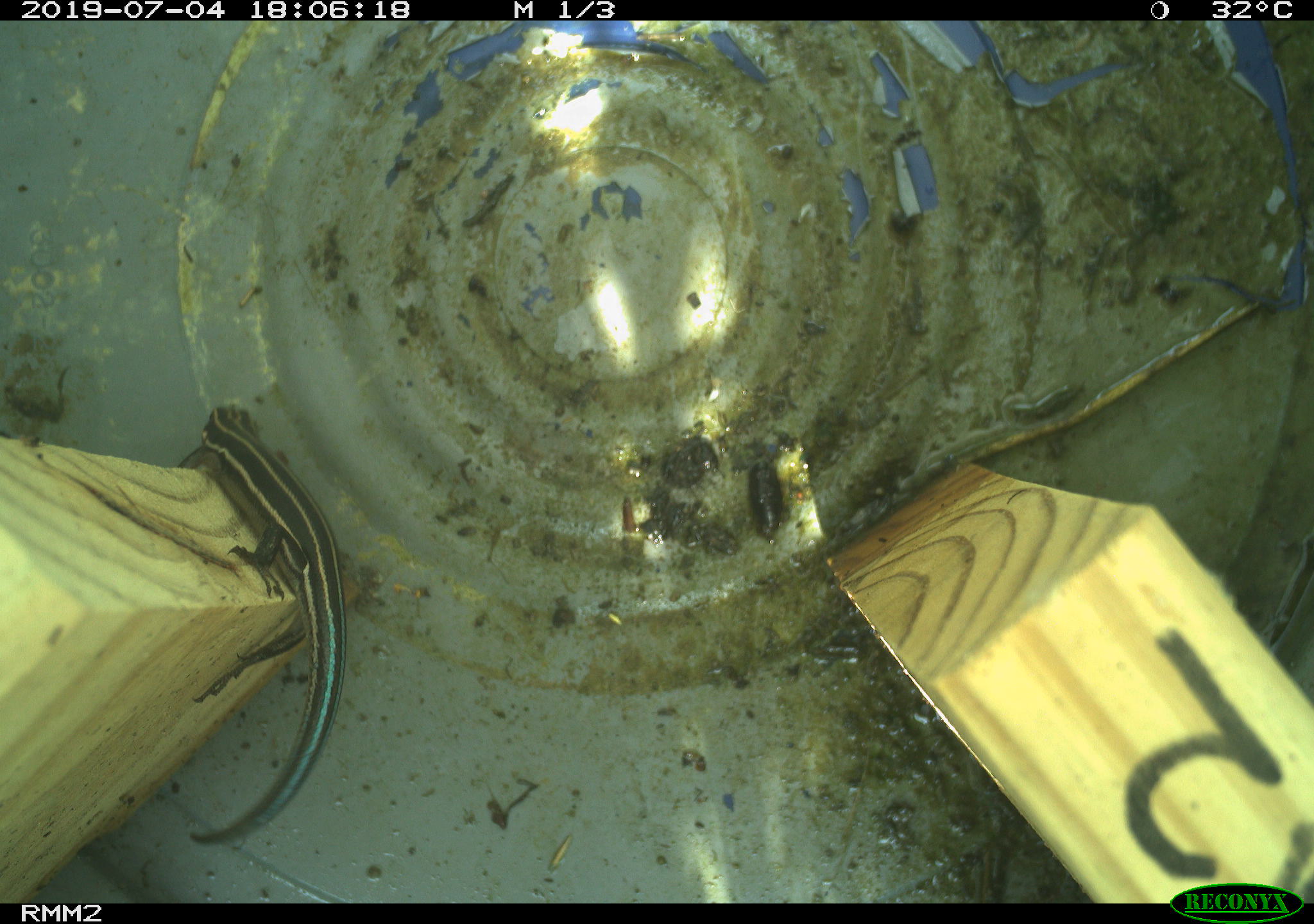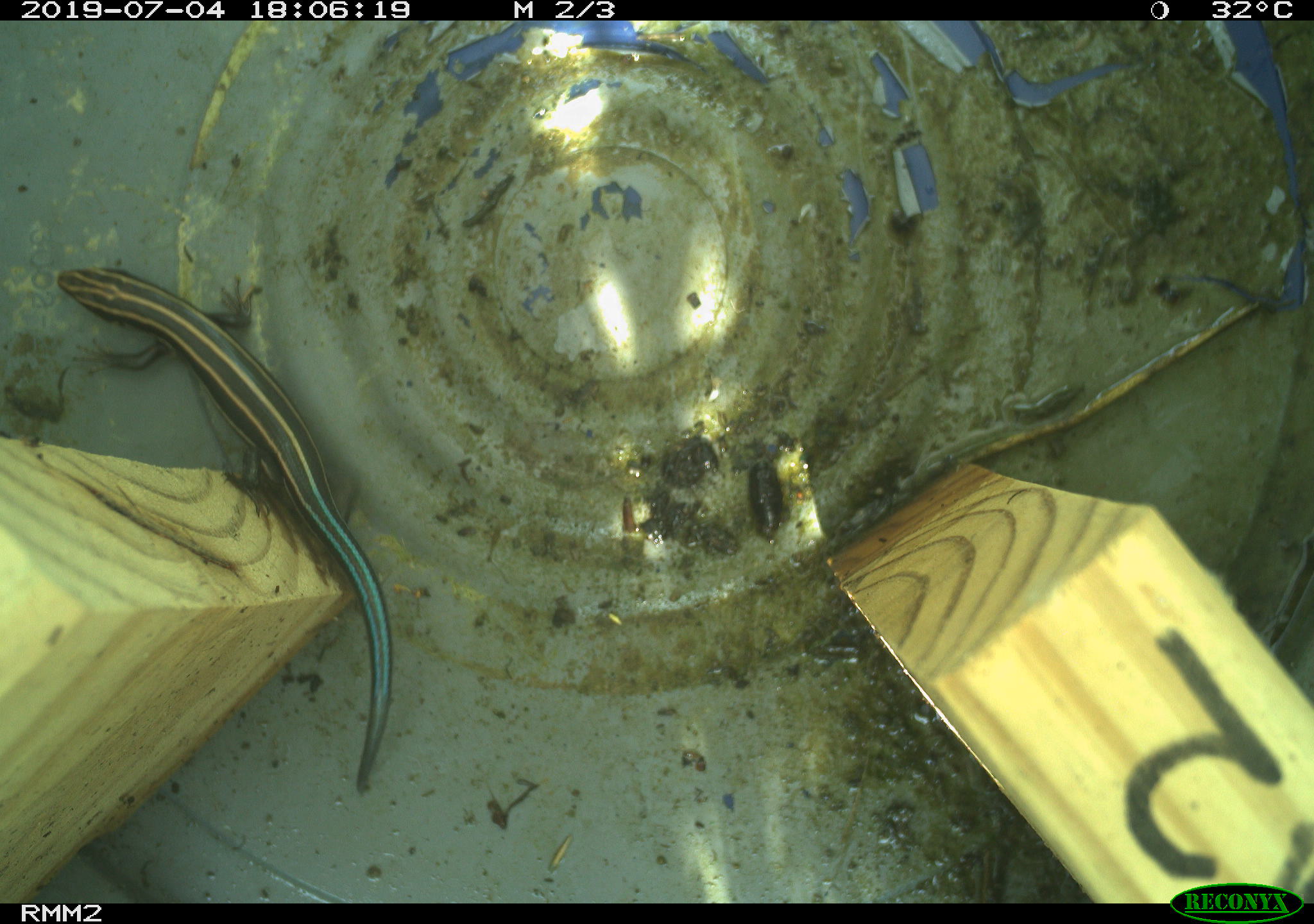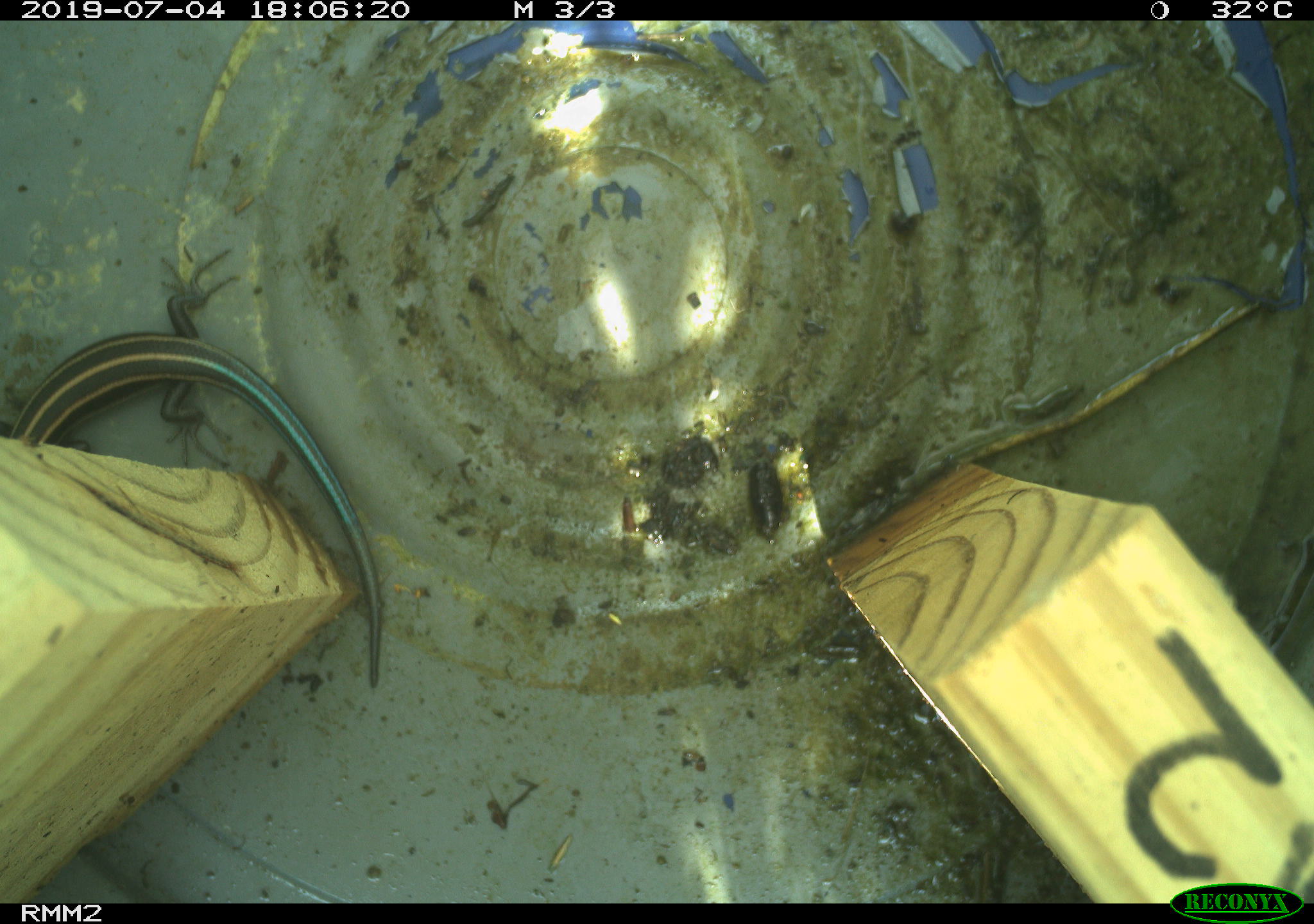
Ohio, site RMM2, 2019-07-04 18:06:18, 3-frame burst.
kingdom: Animalia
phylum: Chordata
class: Reptilia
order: Squamata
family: Scincidae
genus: Plestiodon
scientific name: Plestiodon fasciatus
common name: common five-lined skink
Common five-lined skink (Plestiodon fasciatus).